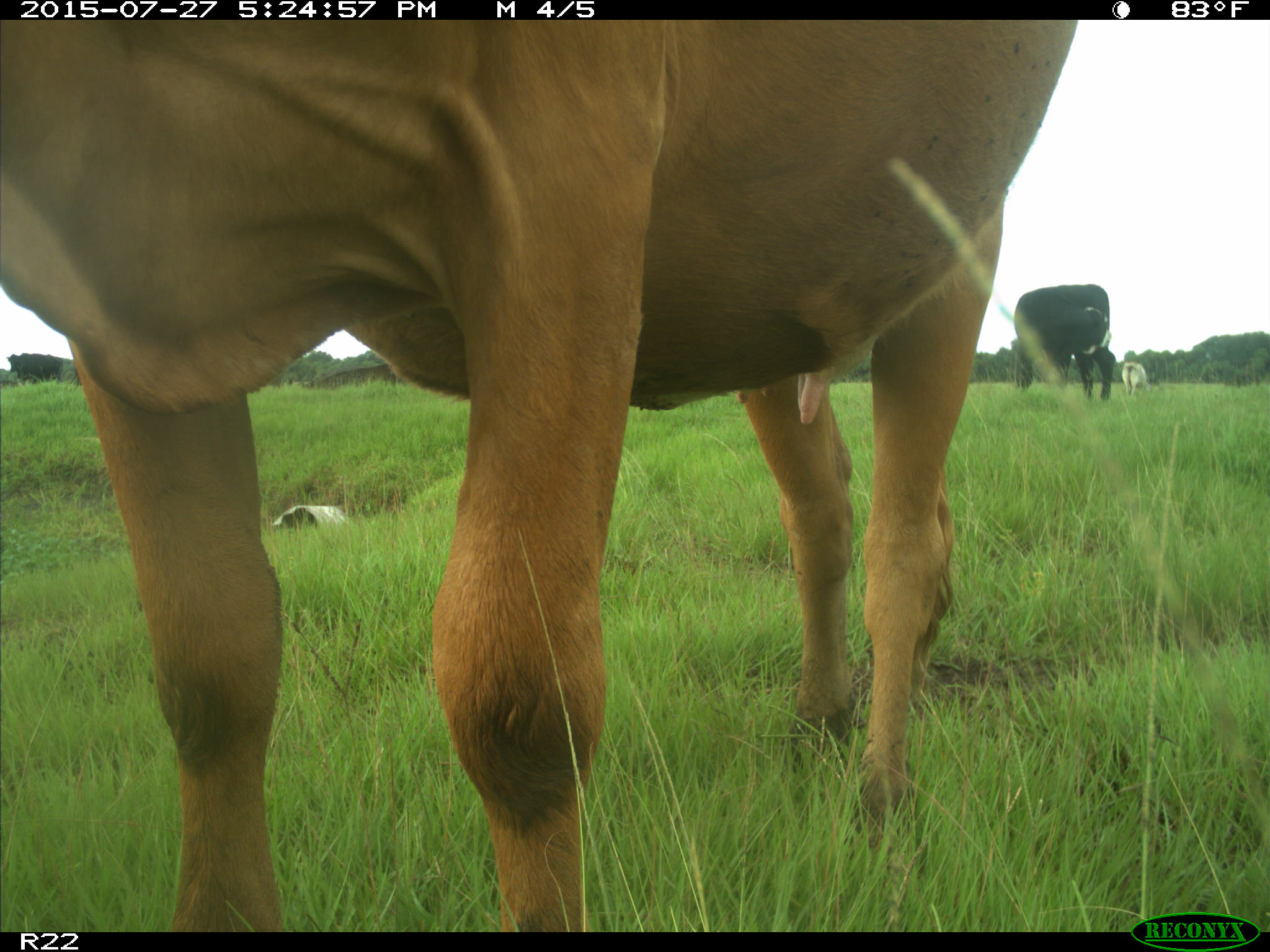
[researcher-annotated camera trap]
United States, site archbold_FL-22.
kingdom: Animalia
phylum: Chordata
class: Mammalia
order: Artiodactyla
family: Bovidae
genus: Bos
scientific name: Bos taurus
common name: domestic cow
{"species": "Bos taurus (domestic cow)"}